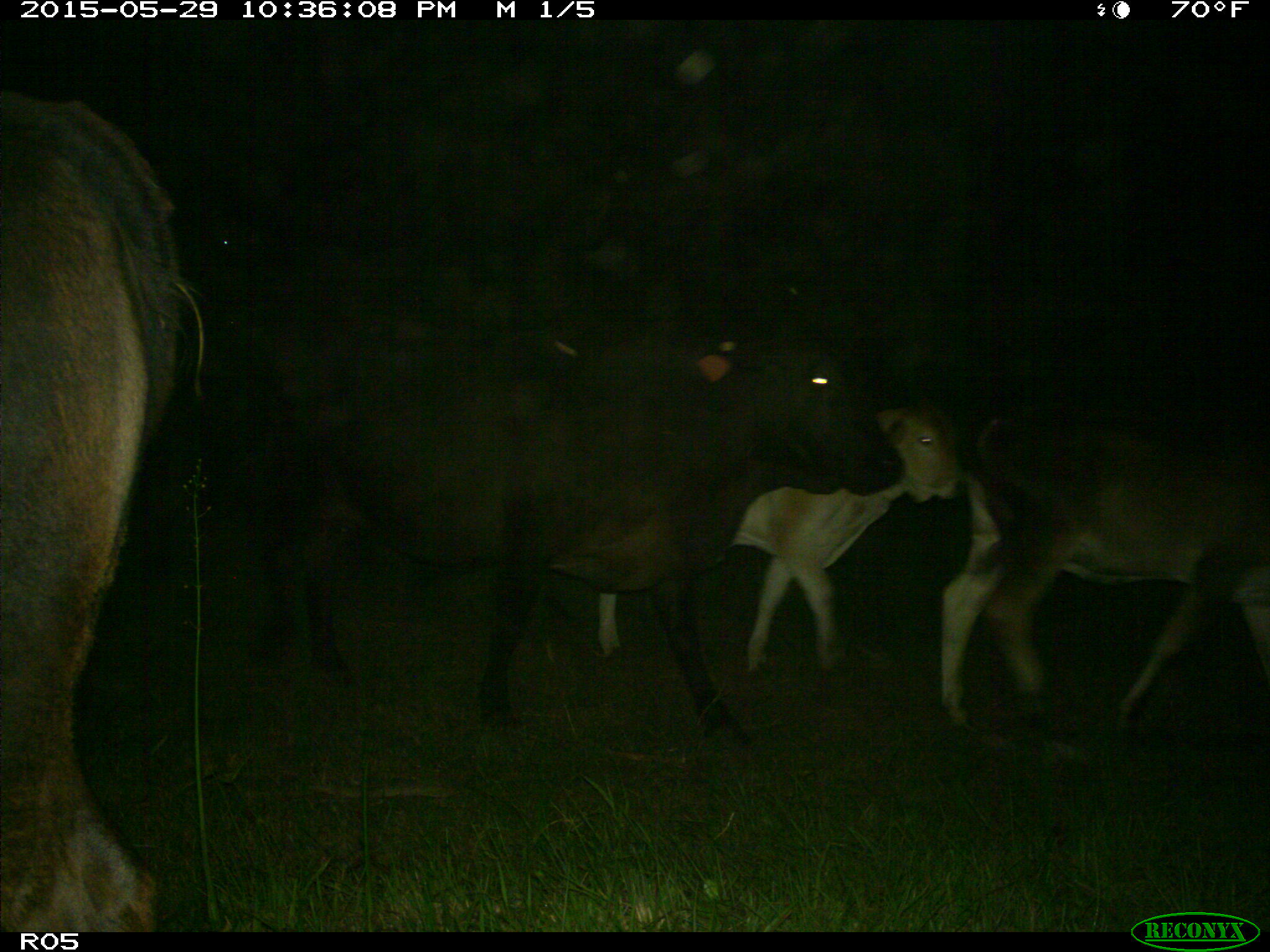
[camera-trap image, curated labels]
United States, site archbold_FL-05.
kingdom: Animalia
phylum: Chordata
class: Mammalia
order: Artiodactyla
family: Bovidae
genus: Bos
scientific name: Bos taurus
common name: domestic cow